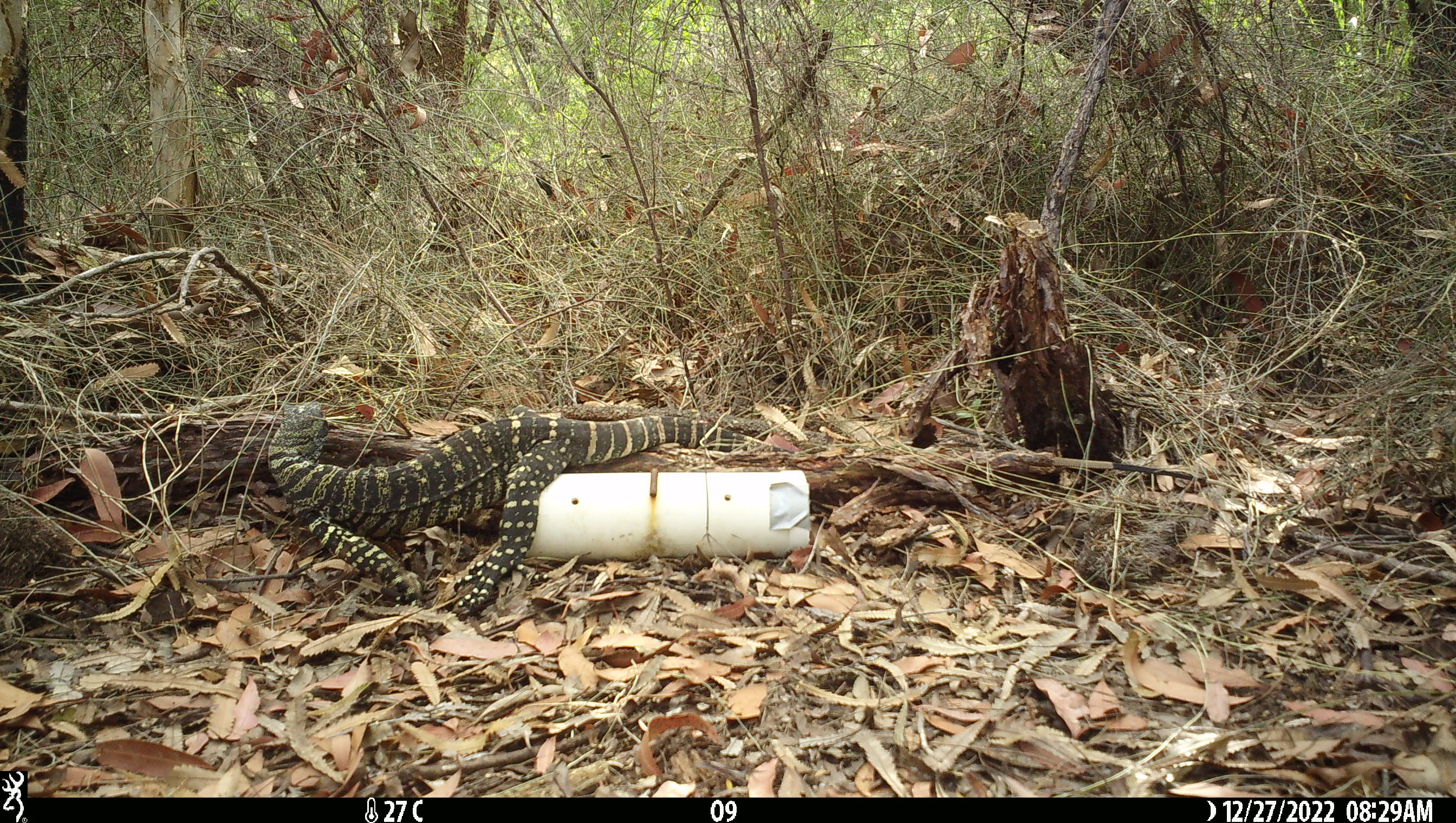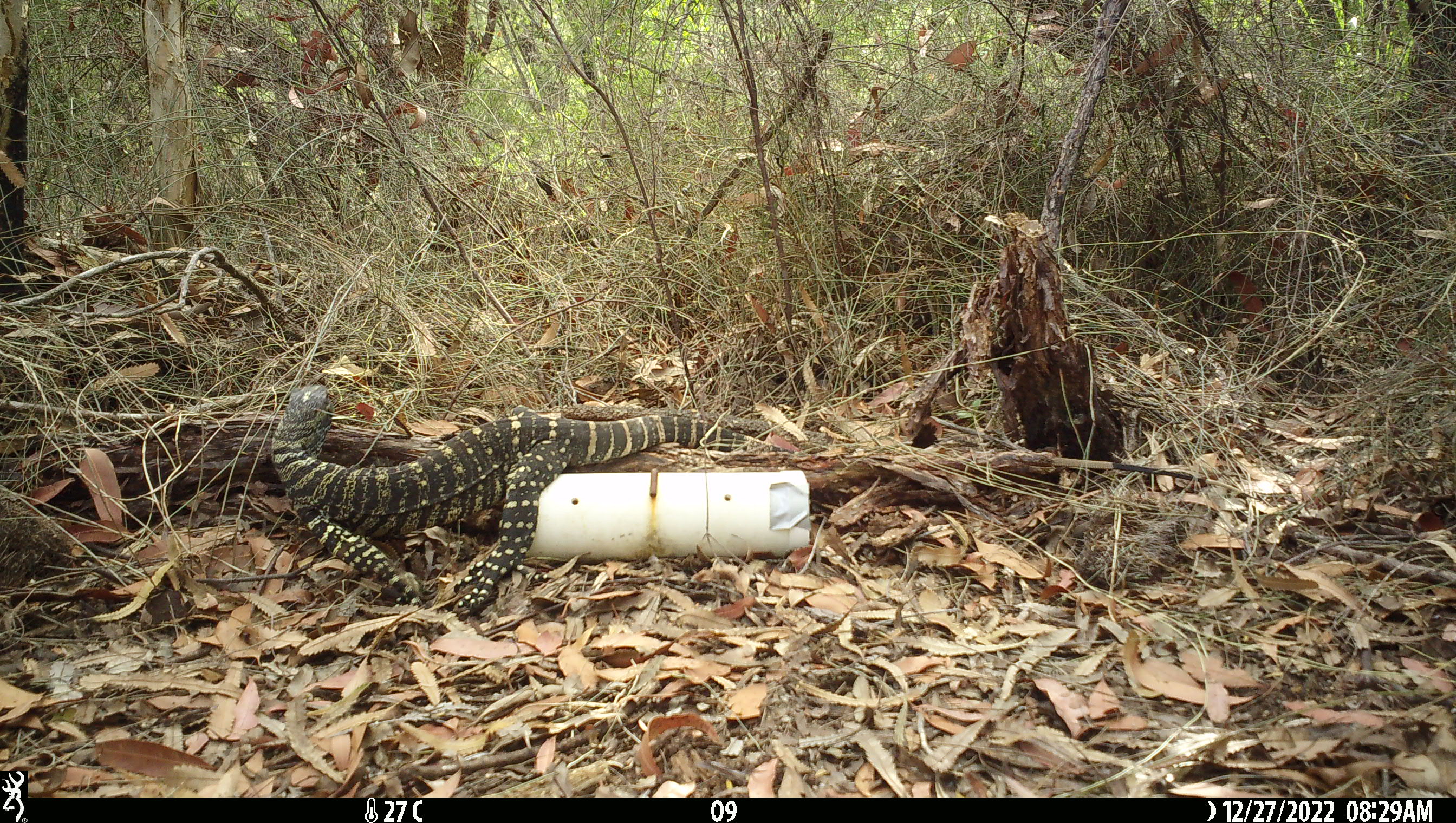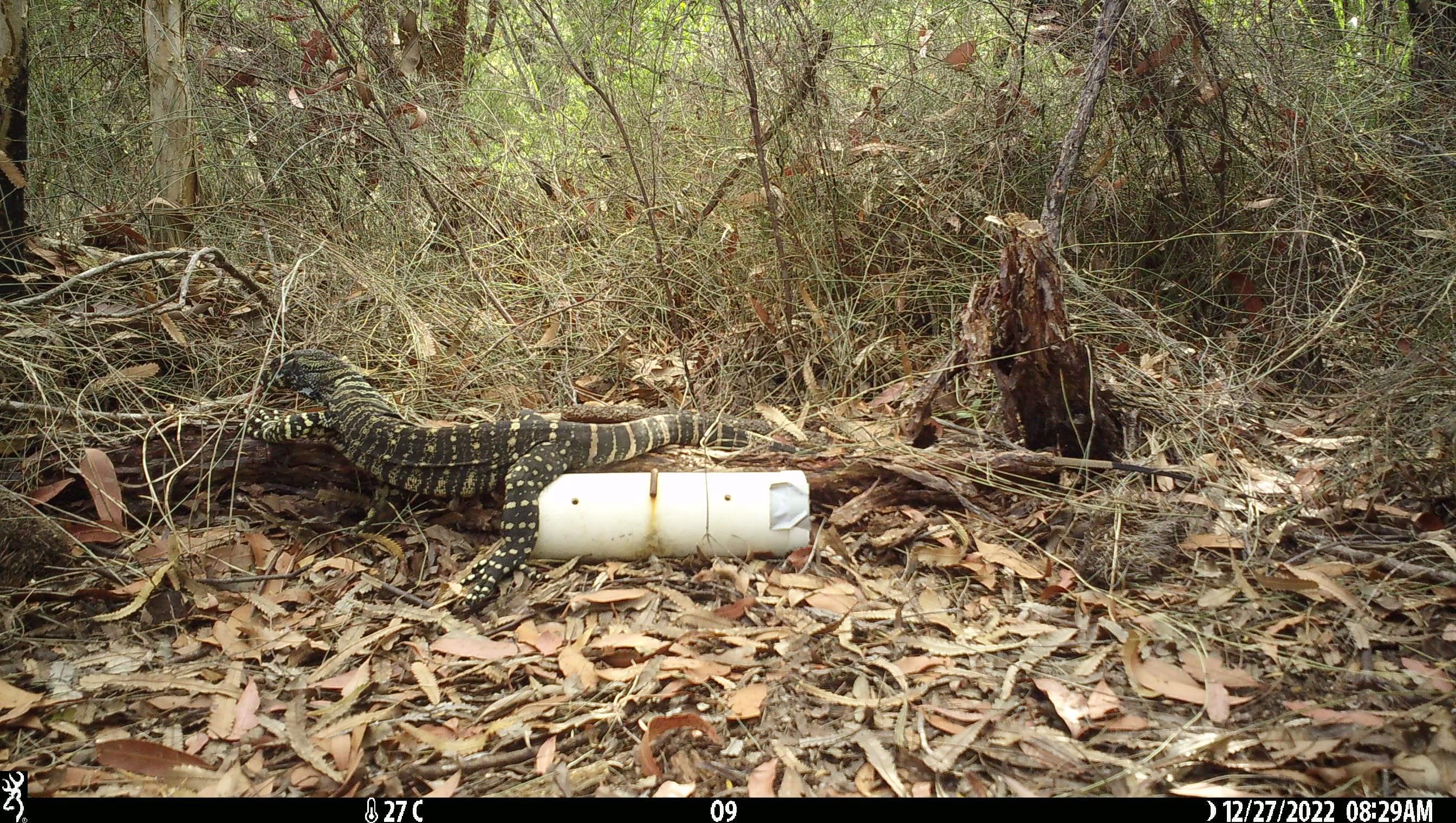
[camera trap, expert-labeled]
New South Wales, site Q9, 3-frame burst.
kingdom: Animalia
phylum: Chordata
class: Reptilia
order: Squamata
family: Varanidae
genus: Varanus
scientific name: Varanus varius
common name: lace monitor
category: goanna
Goanna (lace monitor) (Varanus varius).